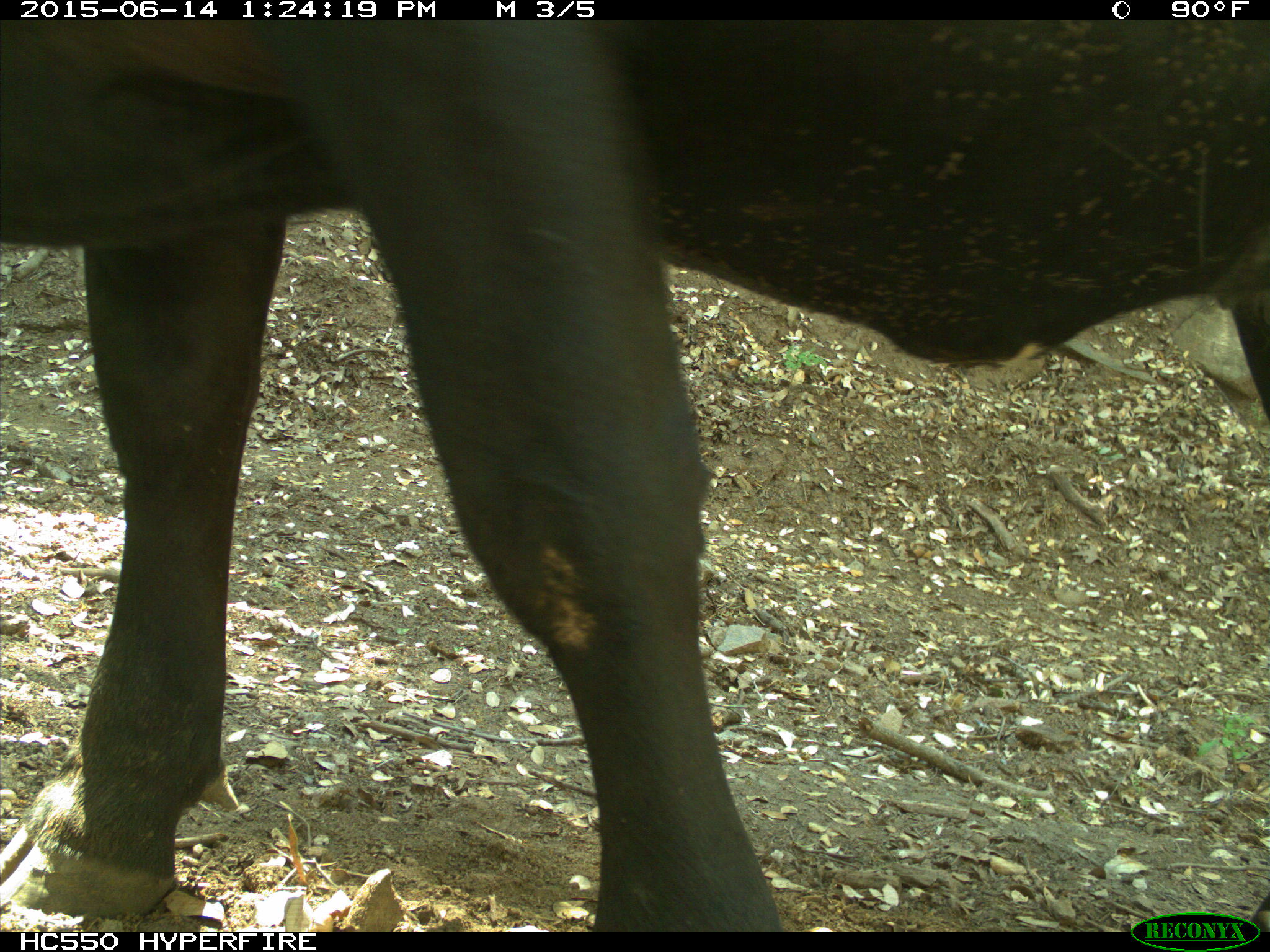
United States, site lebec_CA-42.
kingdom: Animalia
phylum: Chordata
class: Mammalia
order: Artiodactyla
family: Bovidae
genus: Bos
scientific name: Bos taurus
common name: domestic cow